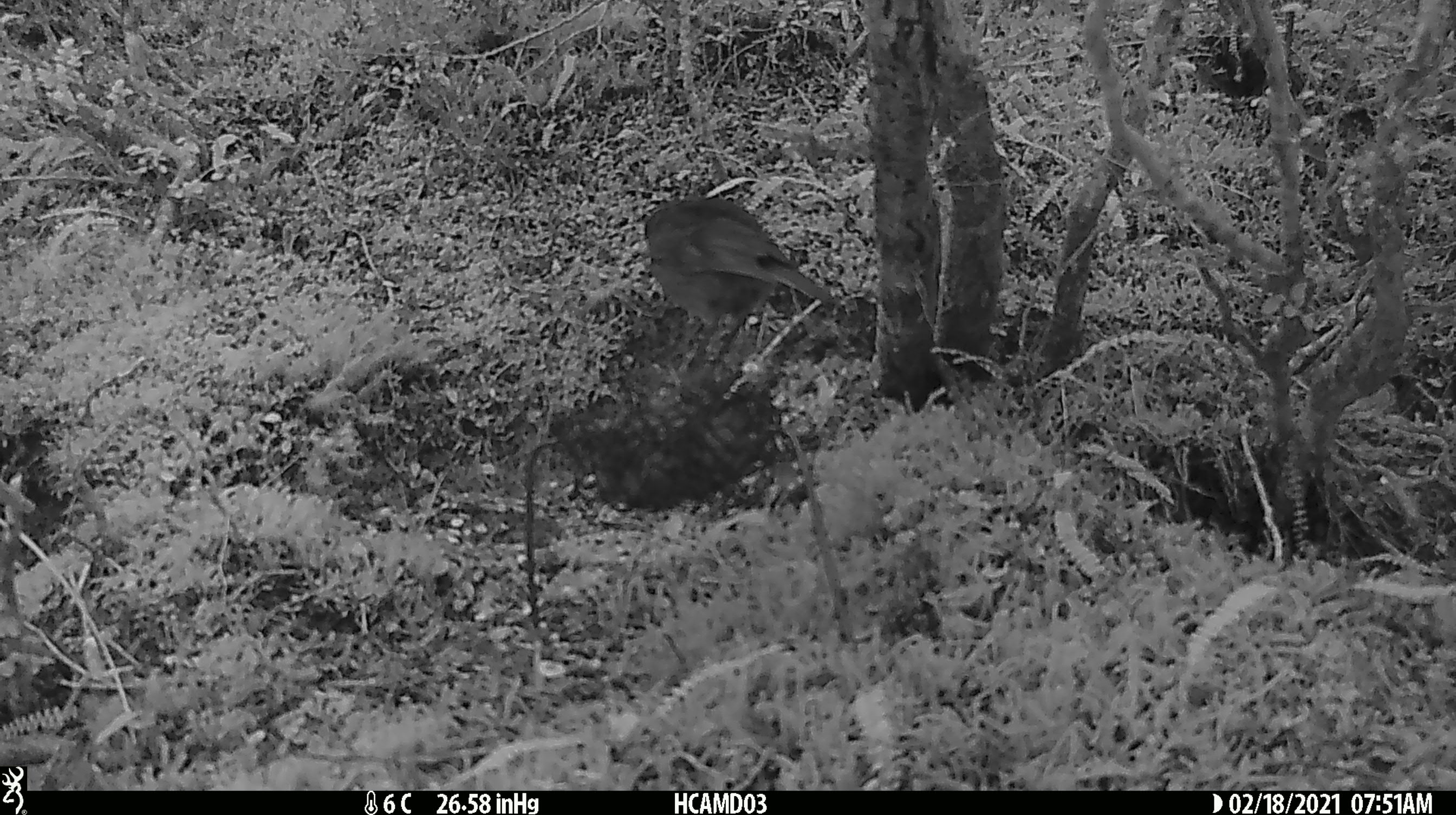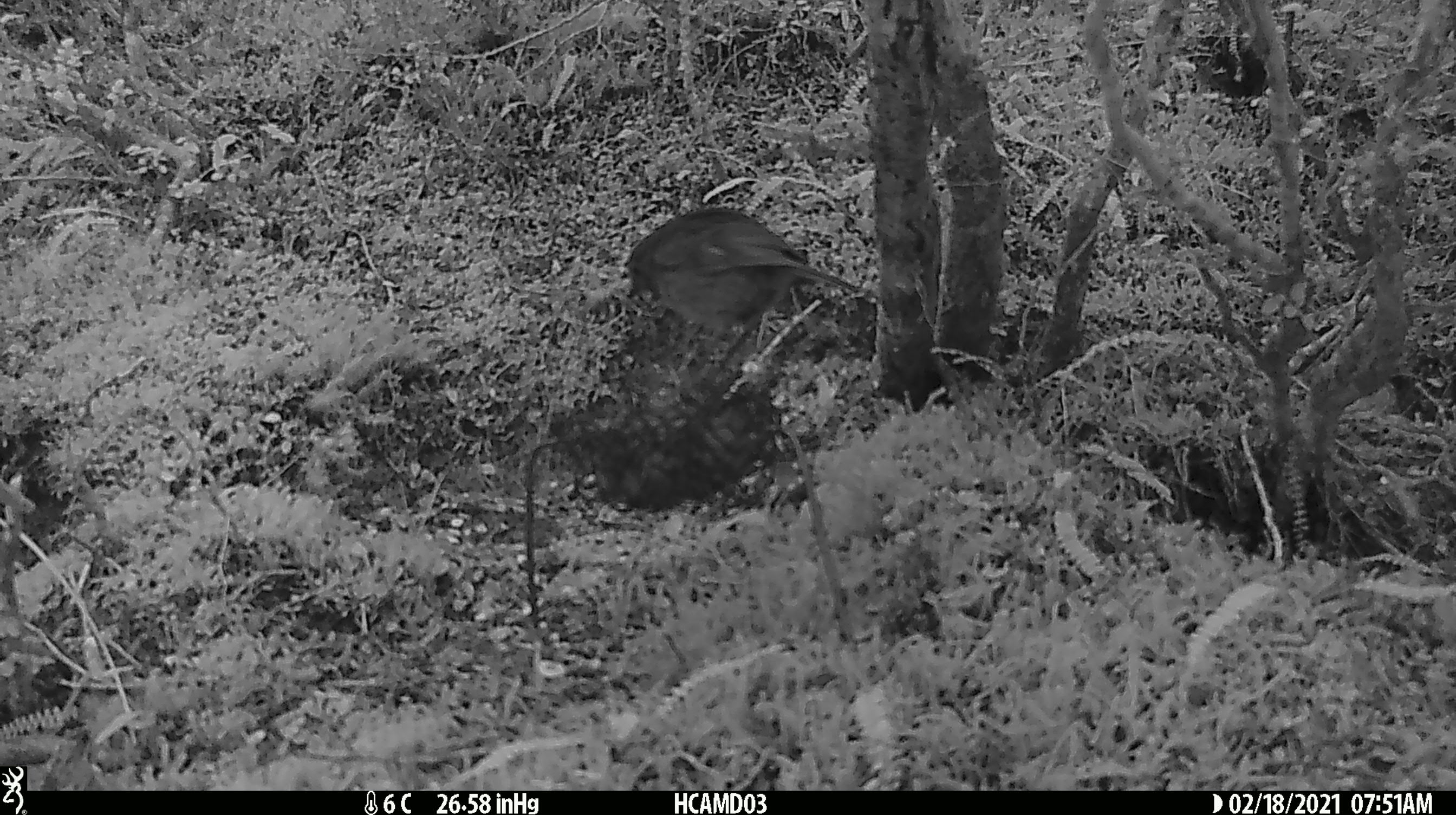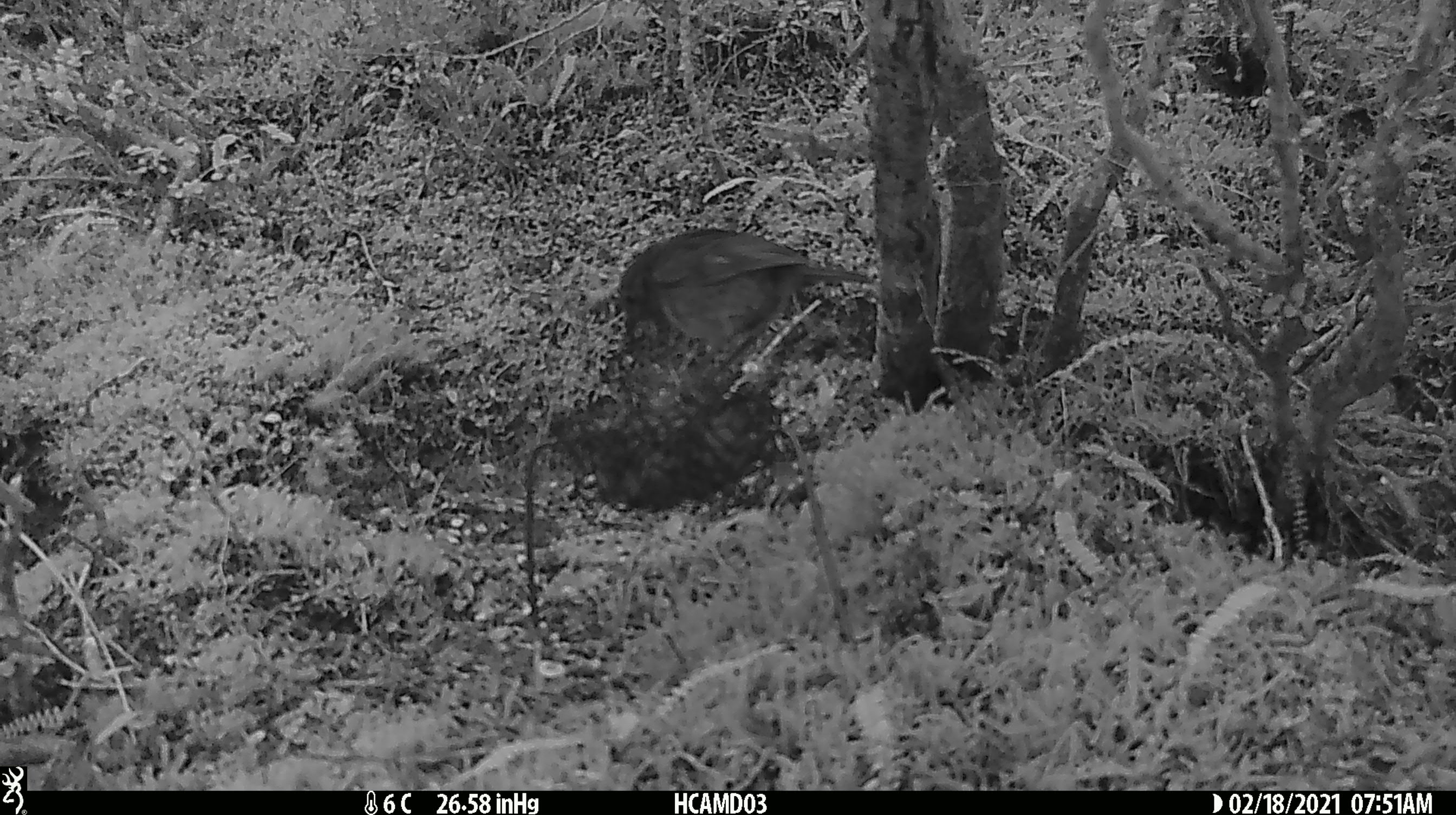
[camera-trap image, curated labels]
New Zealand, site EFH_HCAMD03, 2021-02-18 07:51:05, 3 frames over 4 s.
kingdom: Animalia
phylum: Chordata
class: Aves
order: Passeriformes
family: Petroicidae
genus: Petroica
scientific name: Petroica australis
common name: new zealand robin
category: robin